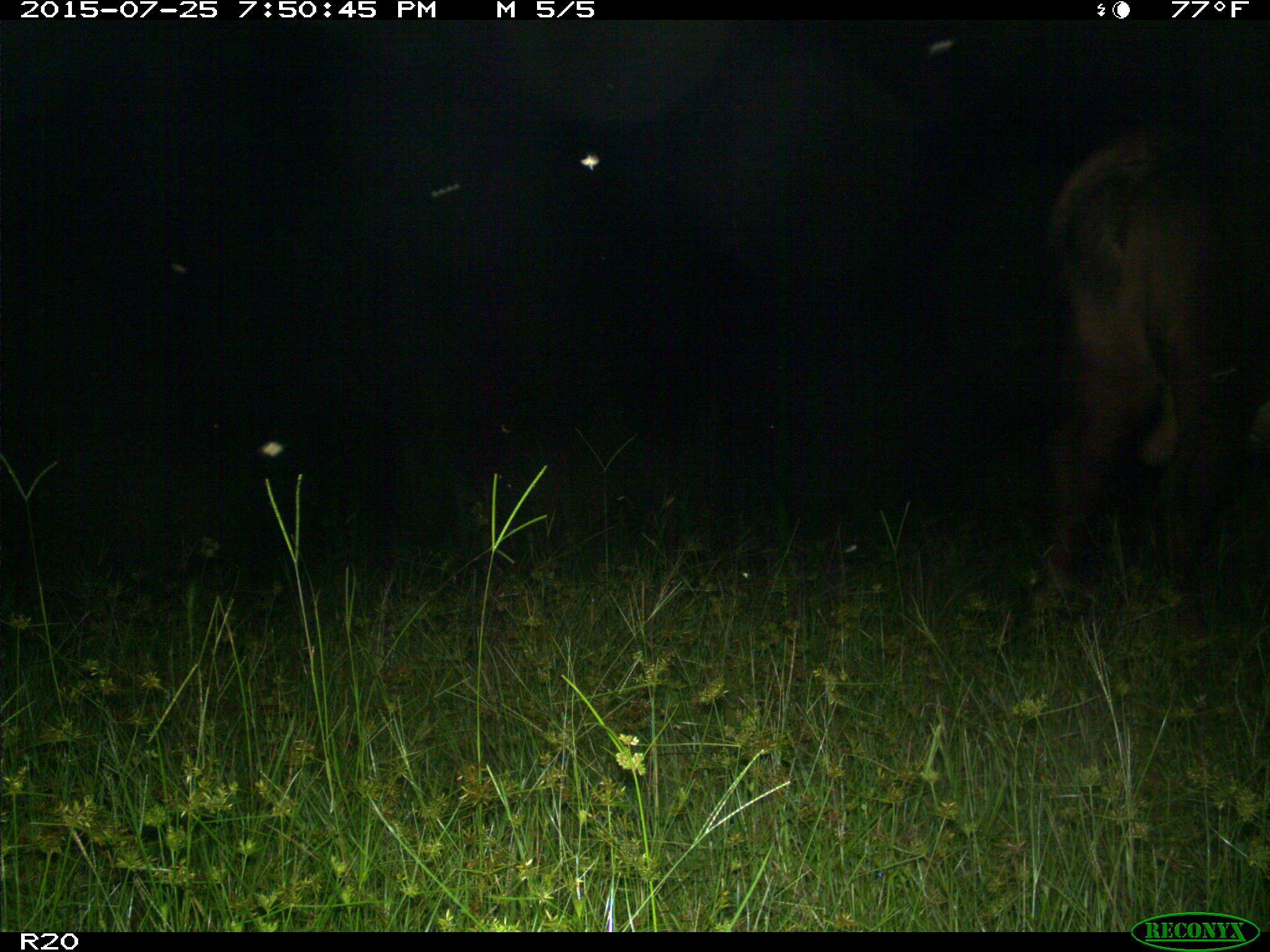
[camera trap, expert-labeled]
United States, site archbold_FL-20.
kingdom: Animalia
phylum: Chordata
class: Mammalia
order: Artiodactyla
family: Bovidae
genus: Bos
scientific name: Bos taurus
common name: domestic cow